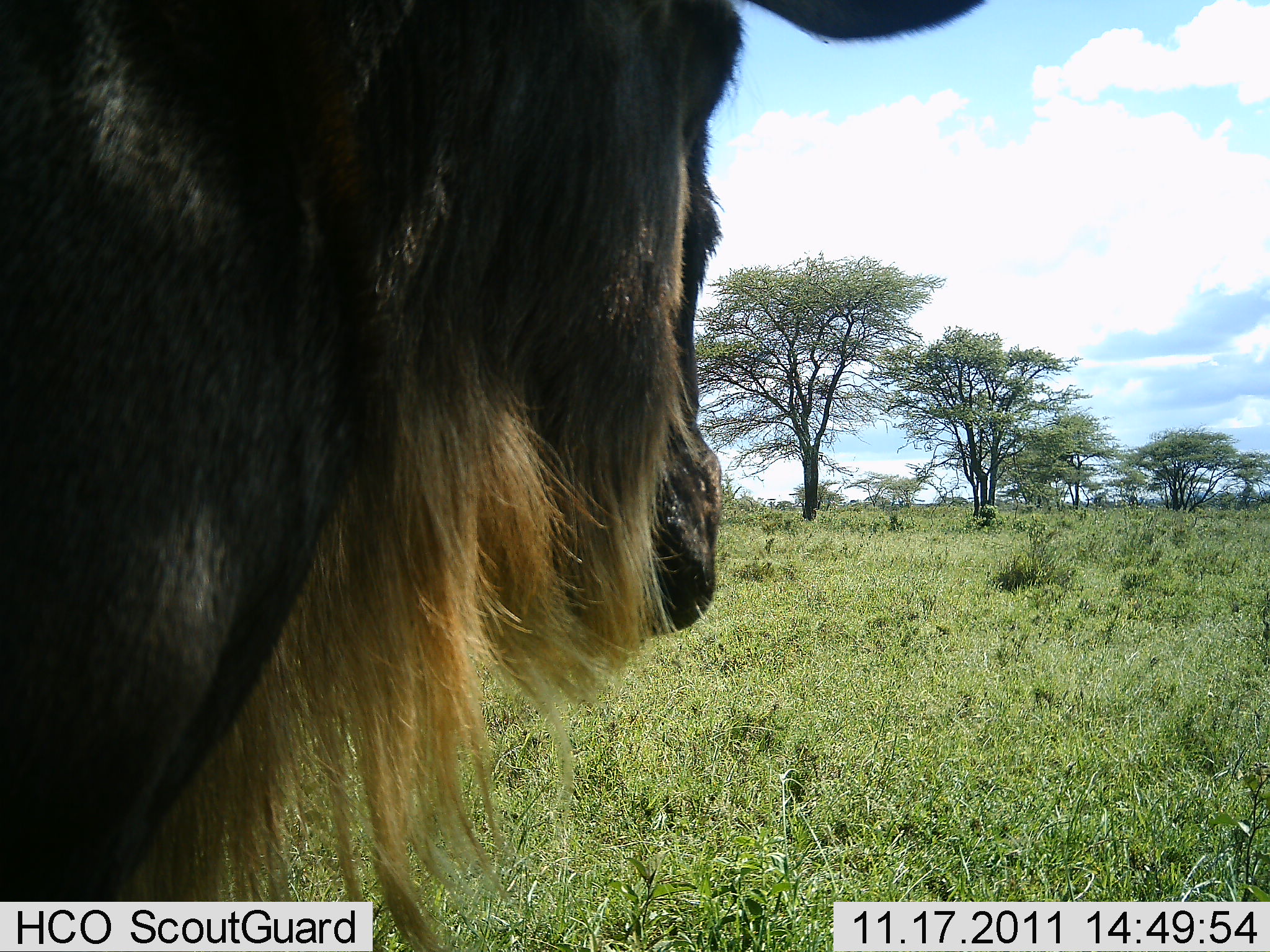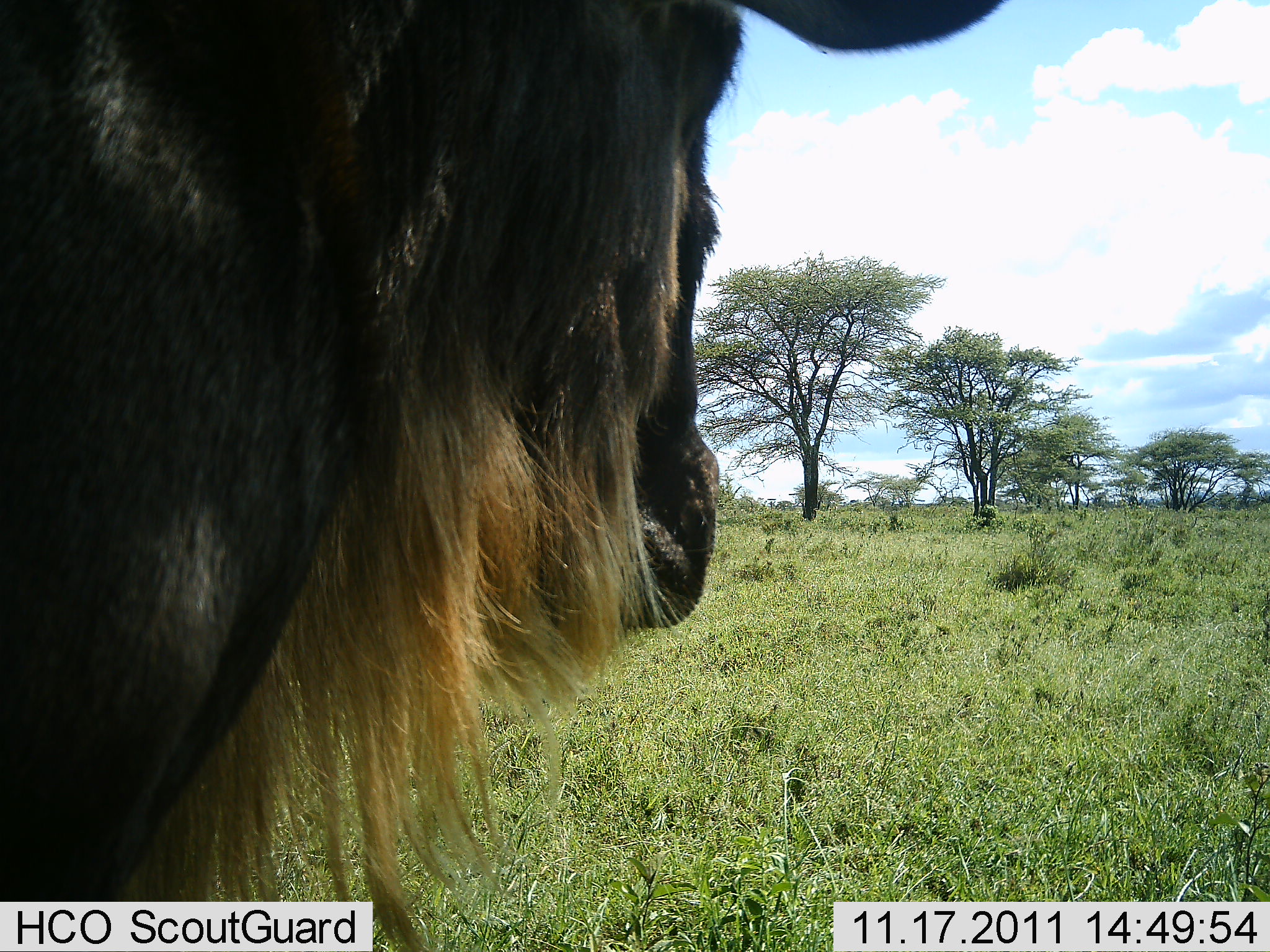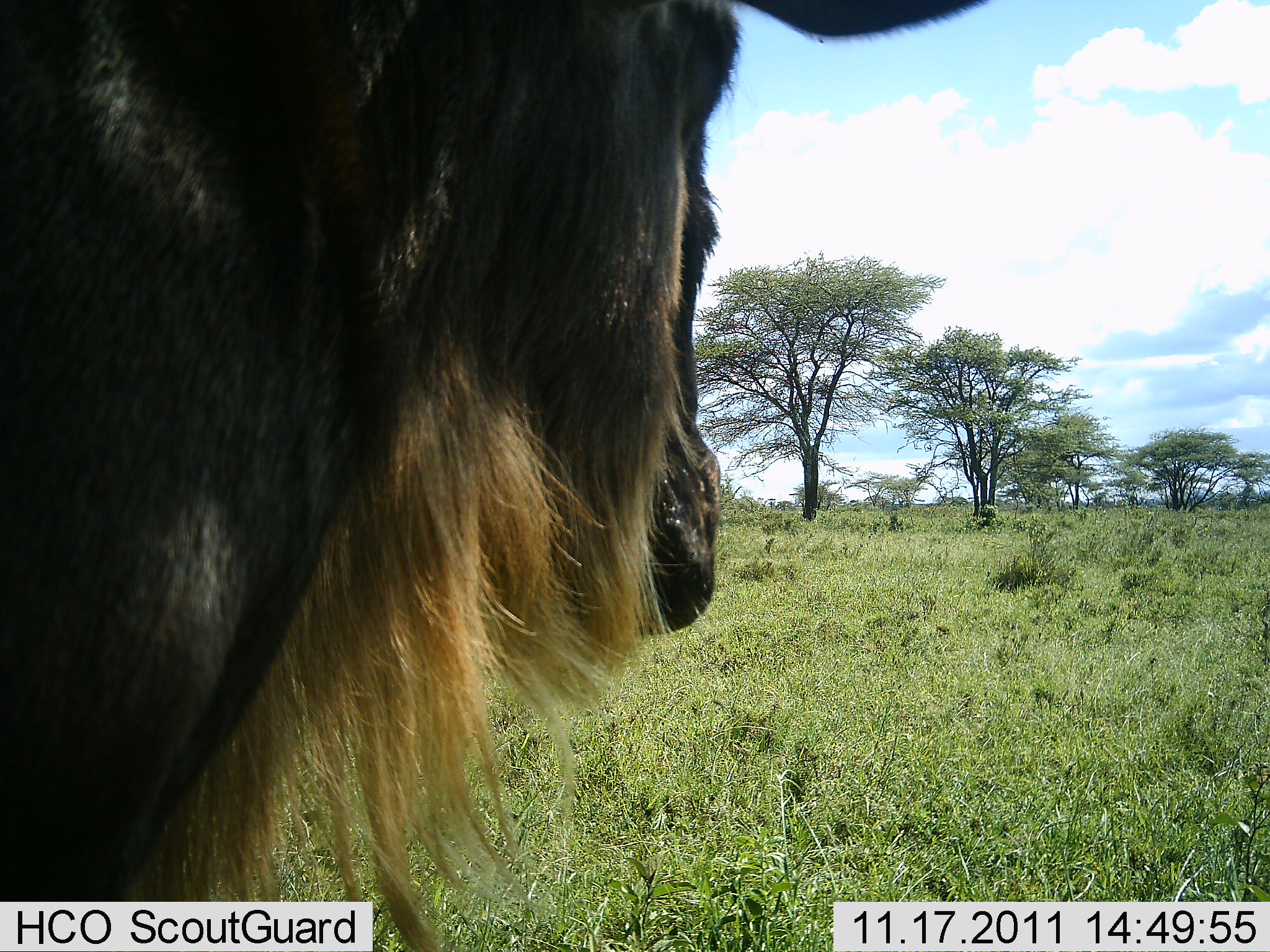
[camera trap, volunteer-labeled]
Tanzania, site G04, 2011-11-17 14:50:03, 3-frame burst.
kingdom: Animalia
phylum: Chordata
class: Mammalia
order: Artiodactyla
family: Bovidae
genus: Connochaetes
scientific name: Connochaetes taurinus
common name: blue wildebeest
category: wildebeest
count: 1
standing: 92%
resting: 0%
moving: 8%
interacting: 0%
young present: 0%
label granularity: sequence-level